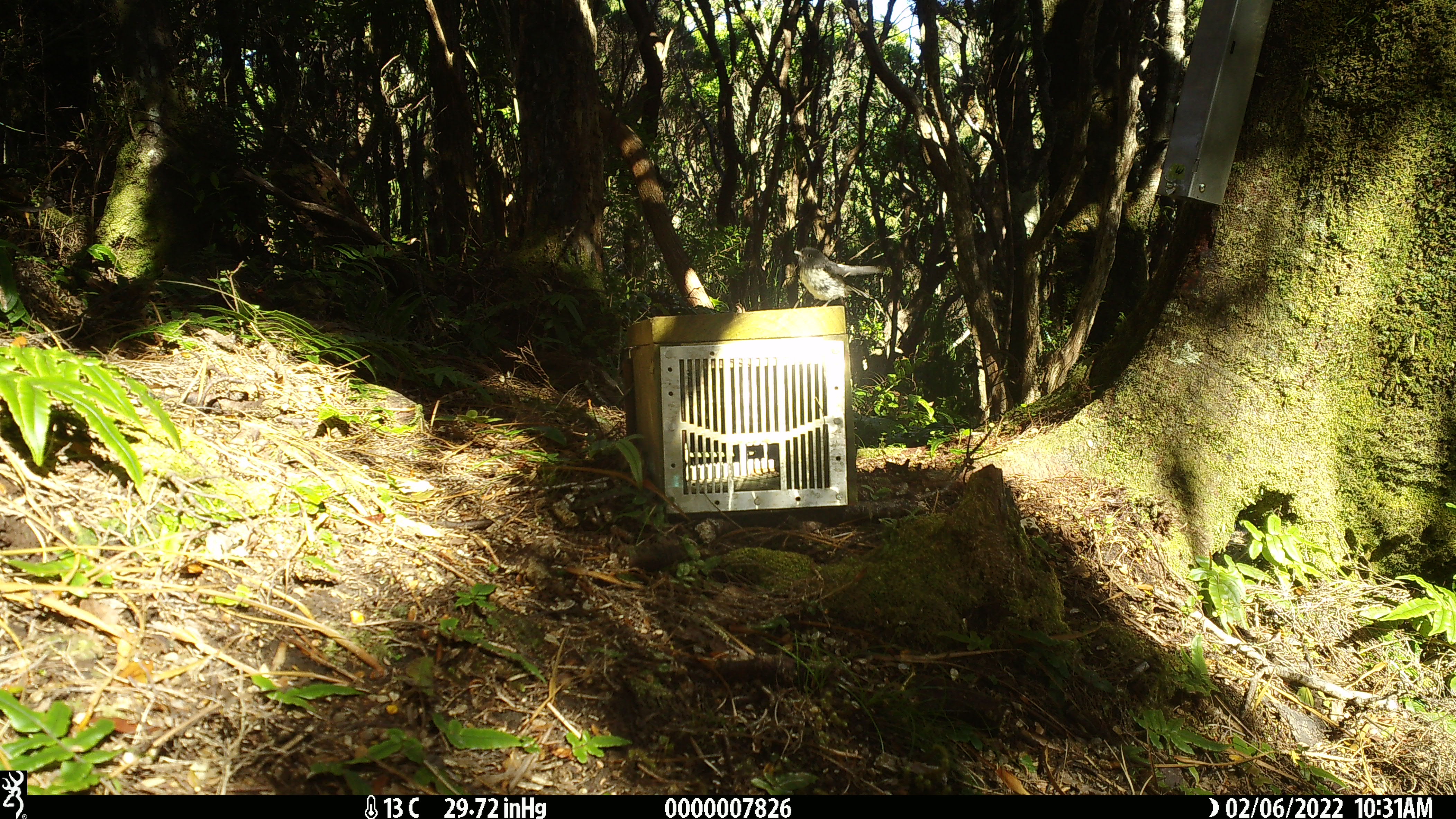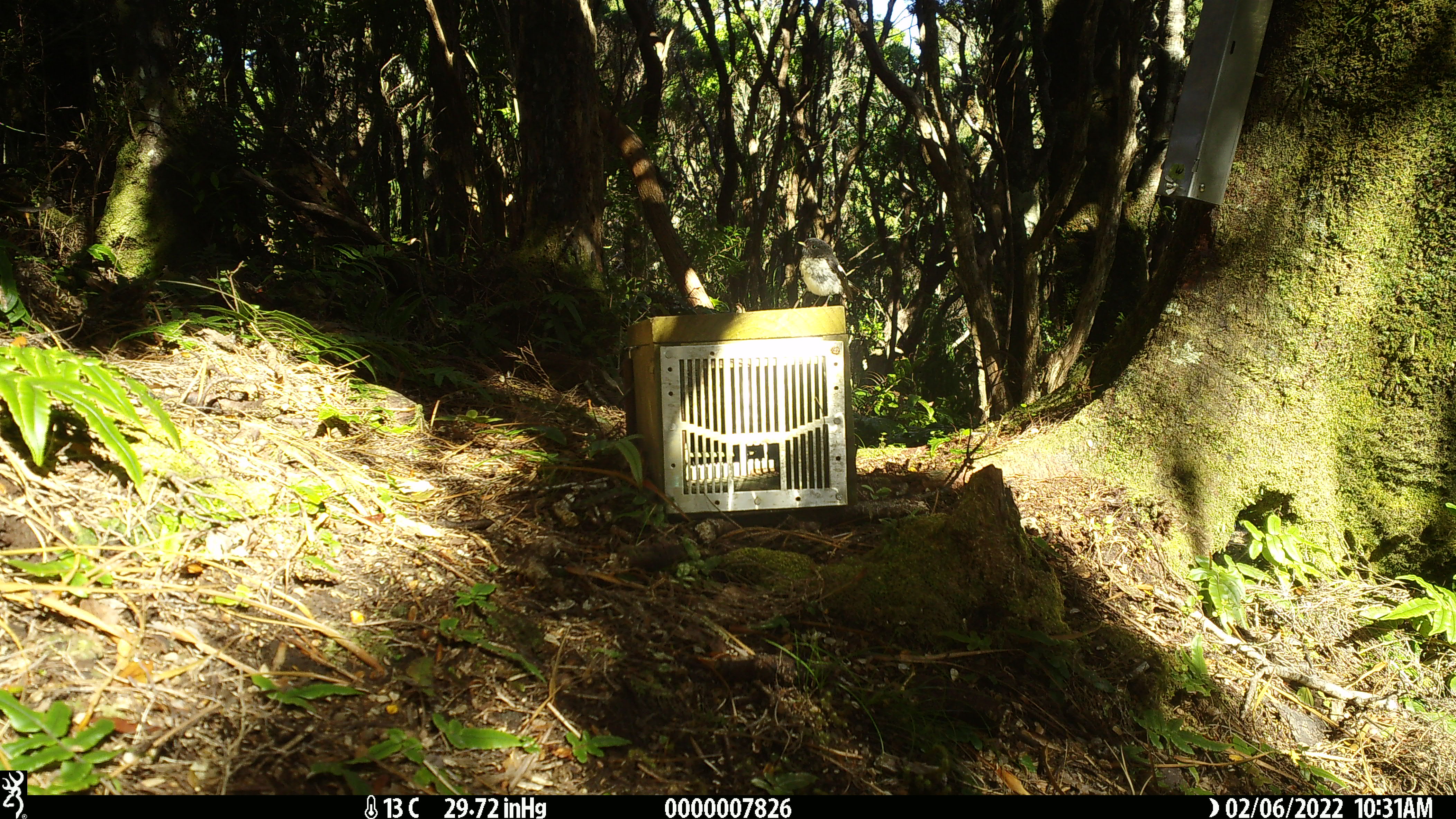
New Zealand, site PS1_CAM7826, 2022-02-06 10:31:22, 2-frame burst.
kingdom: Animalia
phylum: Chordata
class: Aves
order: Passeriformes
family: Petroicidae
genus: Petroica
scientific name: Petroica australis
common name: new zealand robin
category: robin